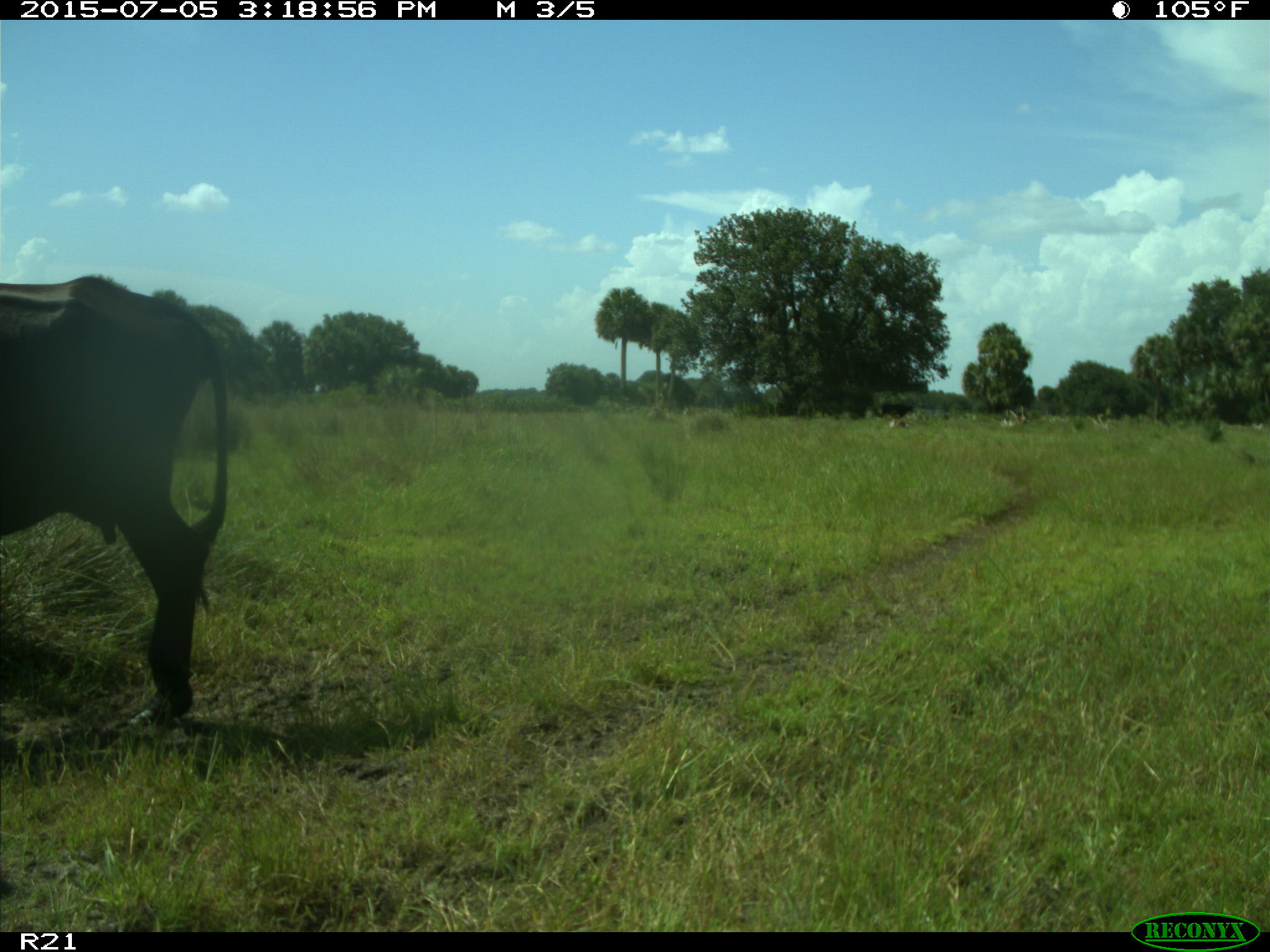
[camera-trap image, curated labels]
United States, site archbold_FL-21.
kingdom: Animalia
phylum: Chordata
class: Mammalia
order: Artiodactyla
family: Bovidae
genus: Bos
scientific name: Bos taurus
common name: domestic cow